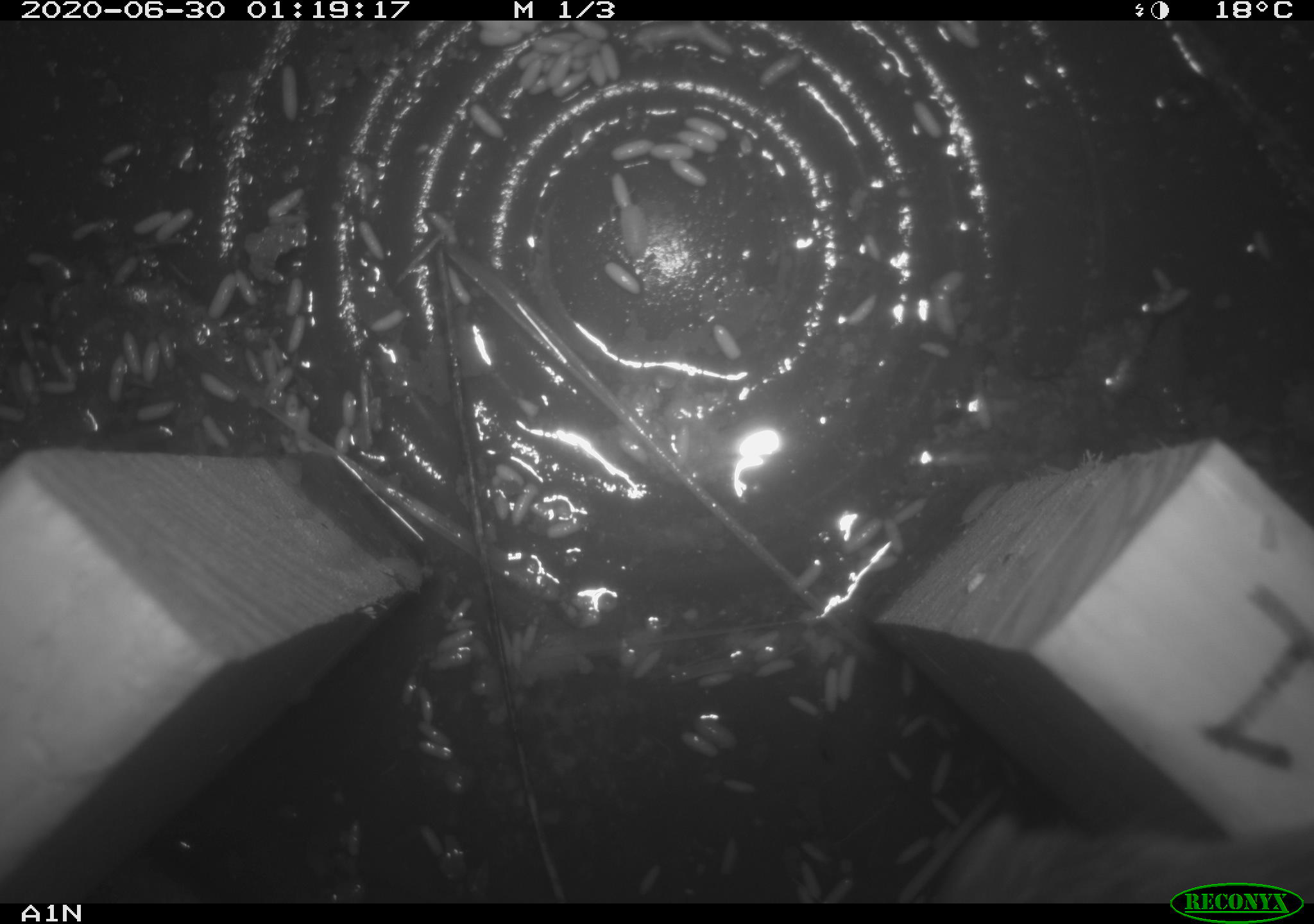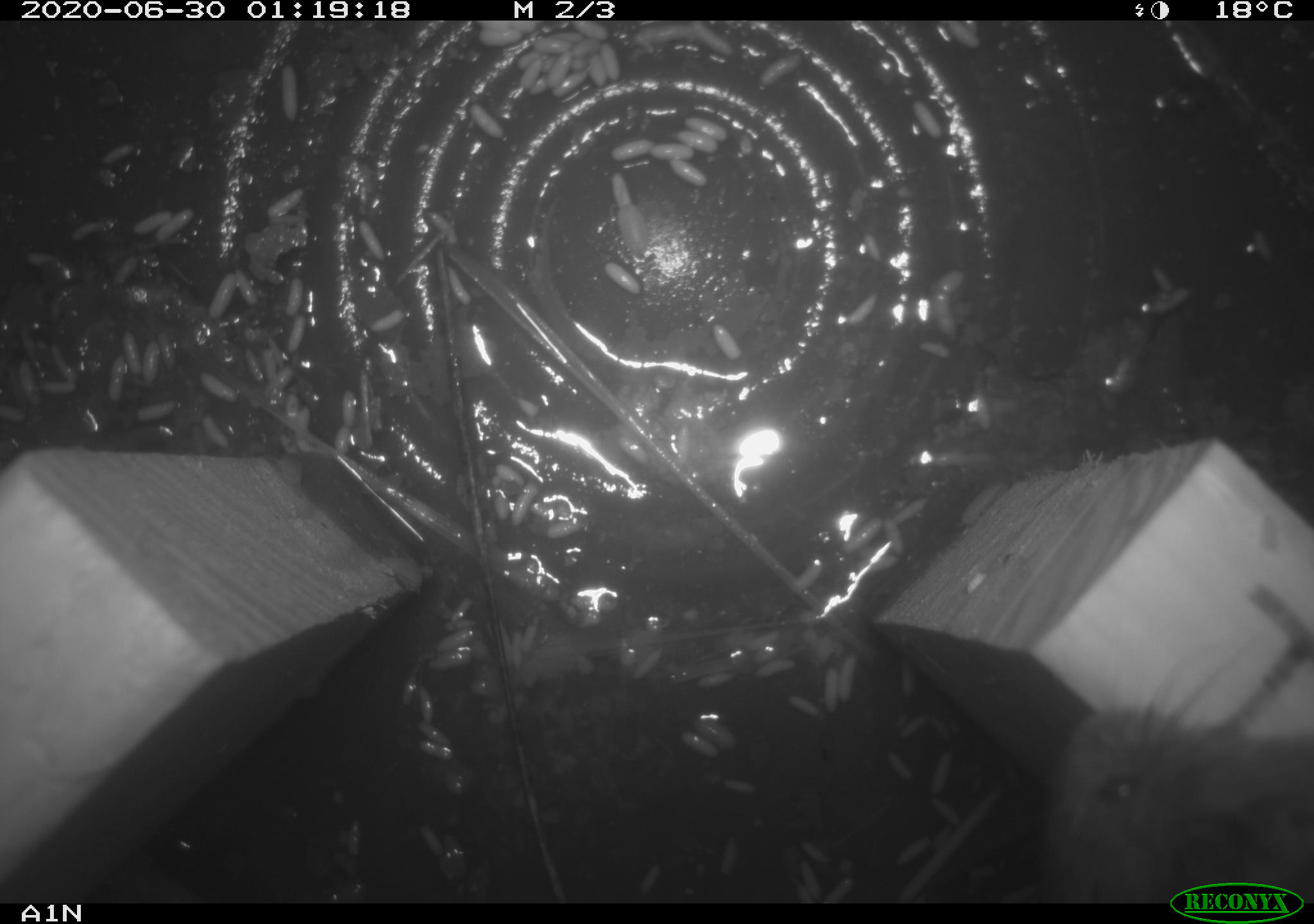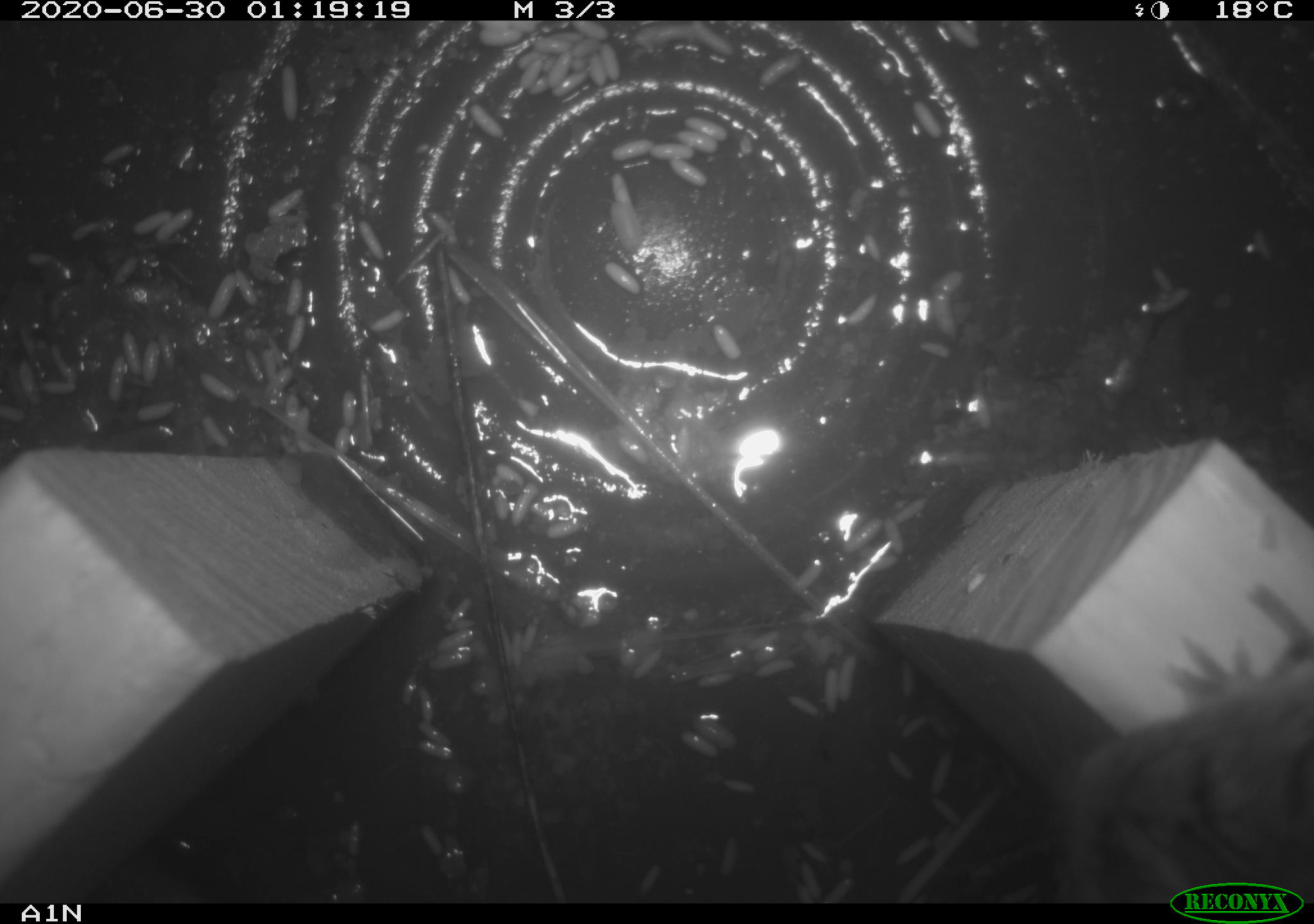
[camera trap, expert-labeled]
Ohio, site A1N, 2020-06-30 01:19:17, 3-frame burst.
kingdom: Animalia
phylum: Chordata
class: Mammalia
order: Rodentia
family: Cricetidae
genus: Microtus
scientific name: Microtus pennsylvanicus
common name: meadow vole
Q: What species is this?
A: Meadow vole (Microtus pennsylvanicus).